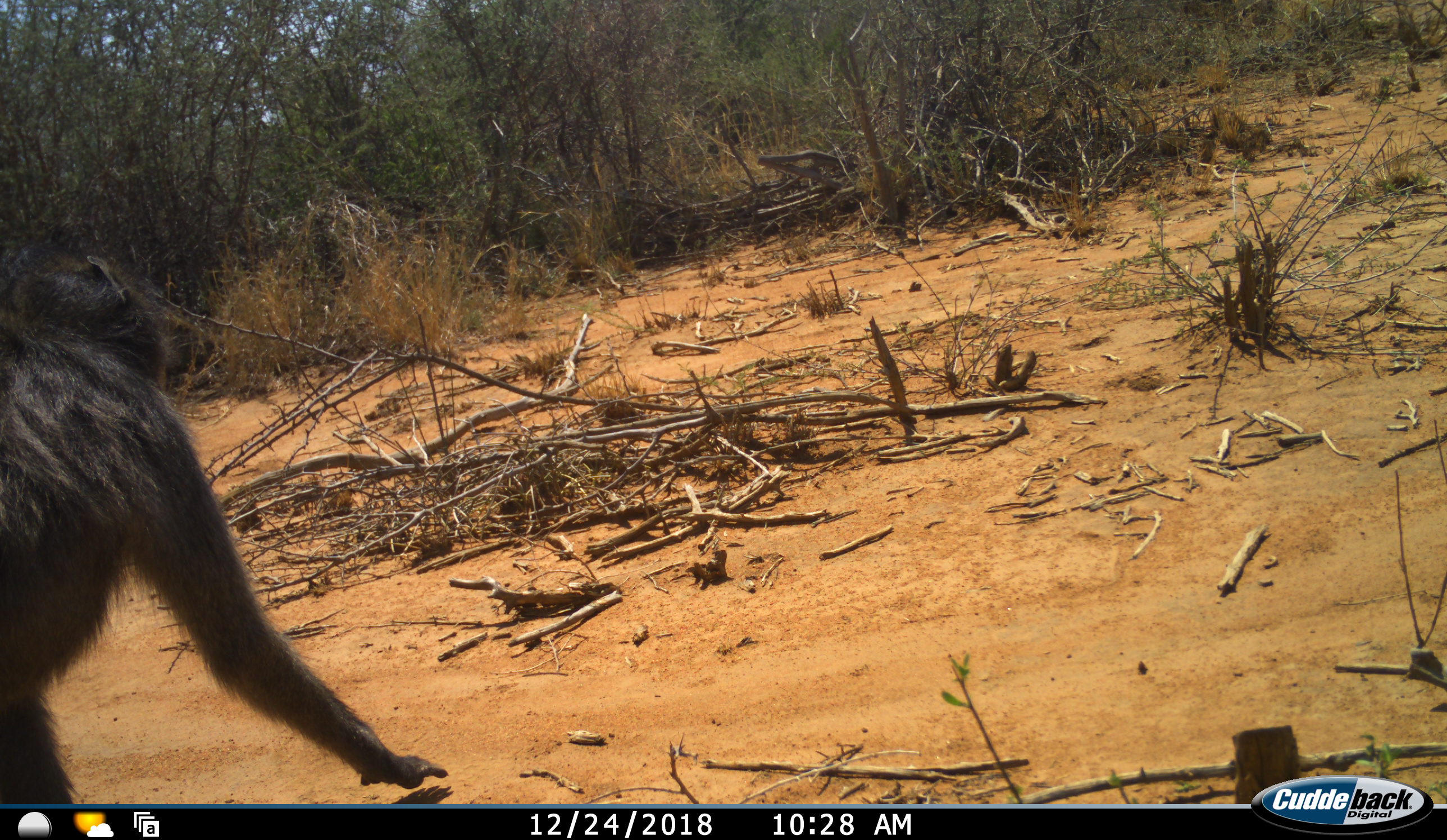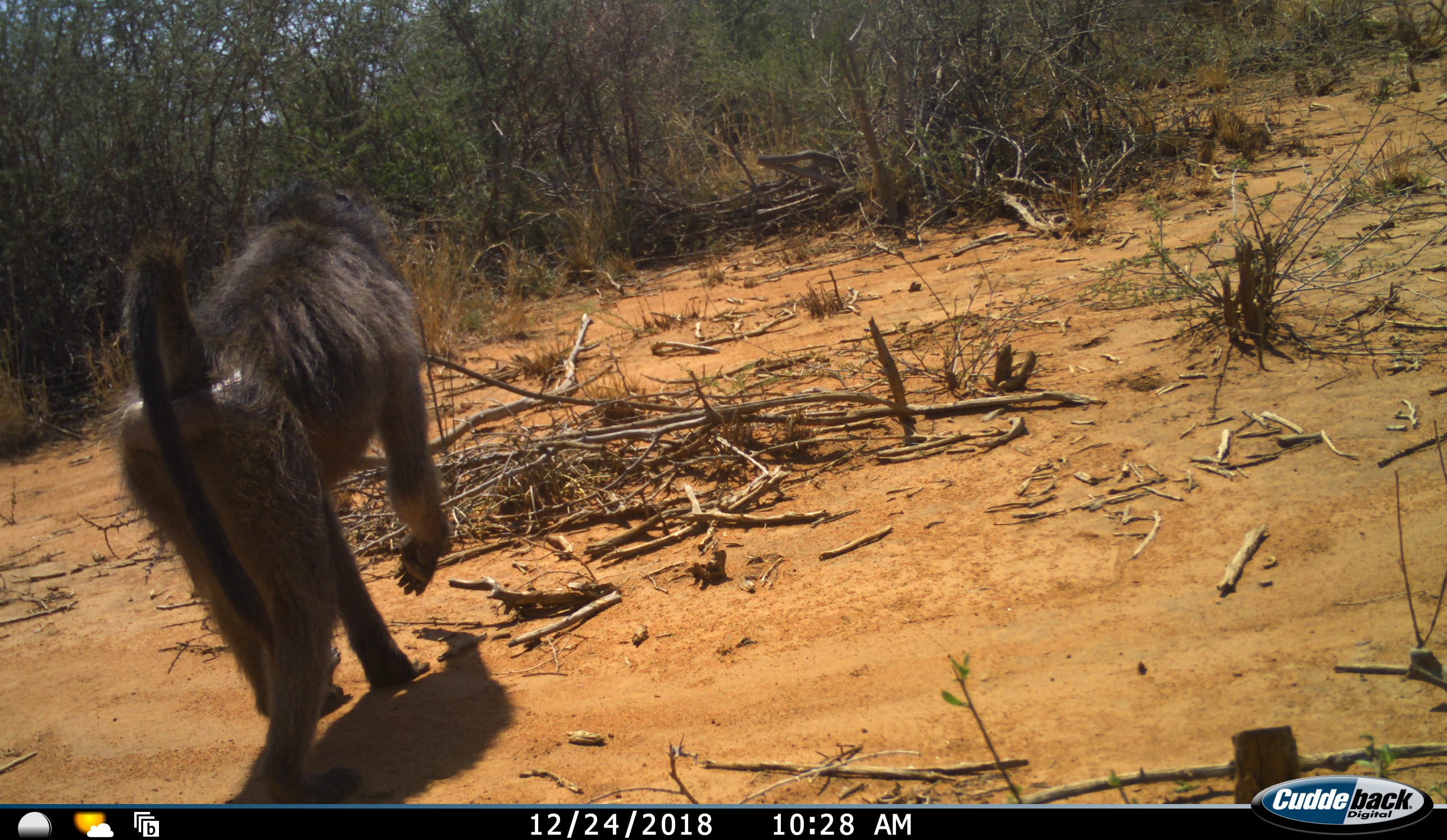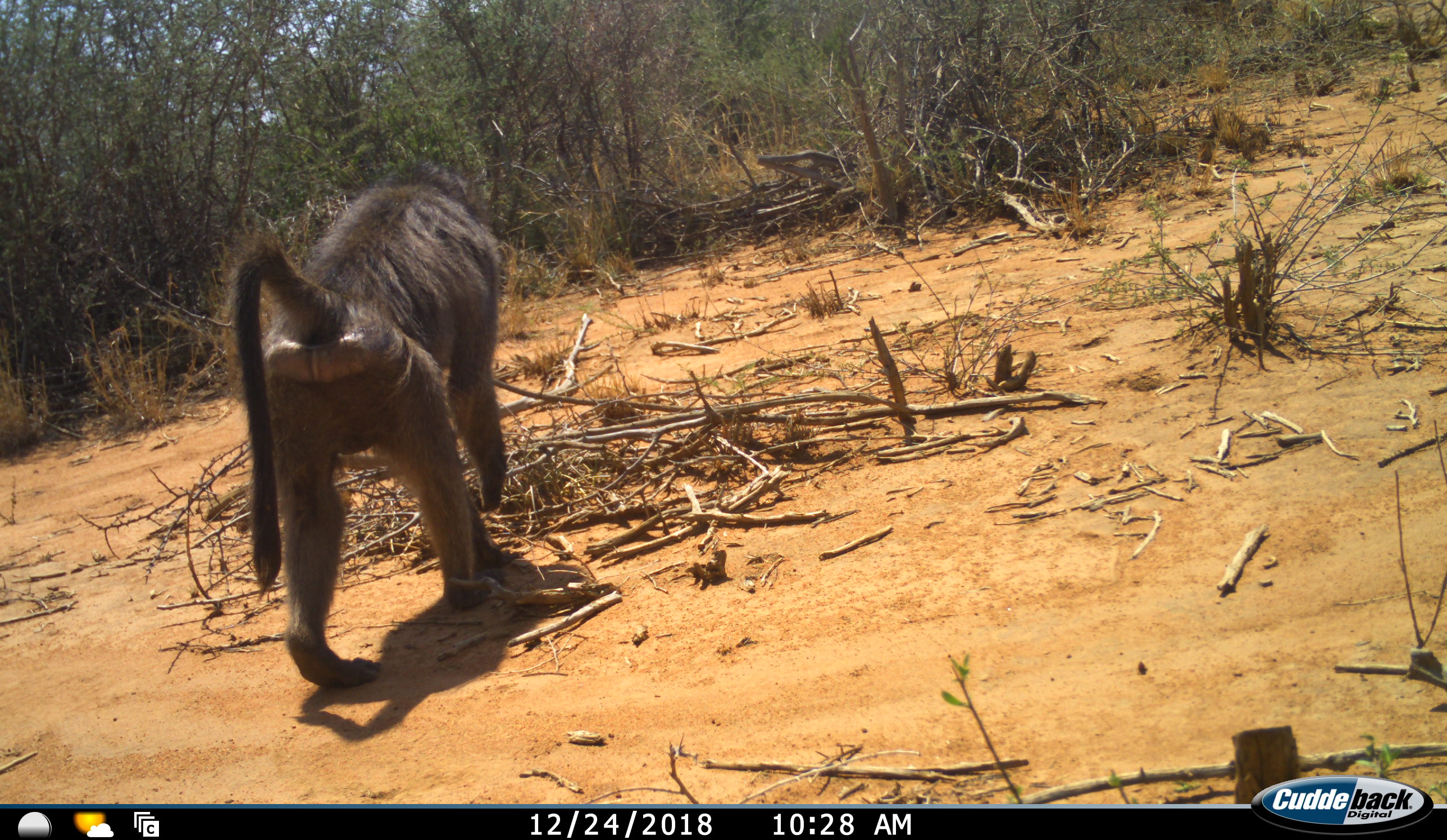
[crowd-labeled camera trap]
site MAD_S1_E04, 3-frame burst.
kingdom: Animalia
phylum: Chordata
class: Mammalia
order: Primates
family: Cercopithecidae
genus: Papio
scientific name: Papio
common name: baboon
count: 1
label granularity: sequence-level